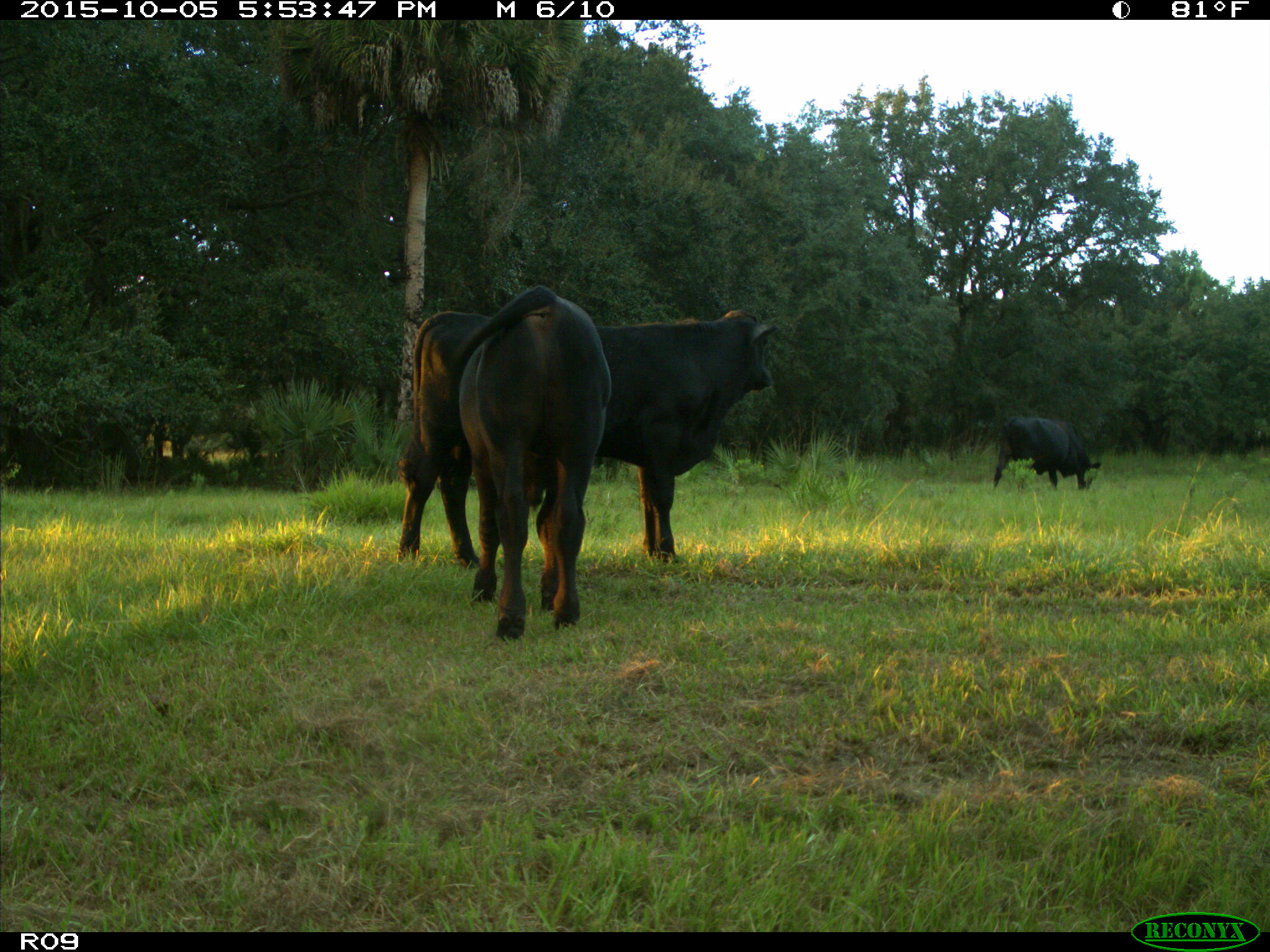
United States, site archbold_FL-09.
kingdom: Animalia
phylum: Chordata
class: Mammalia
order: Artiodactyla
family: Bovidae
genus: Bos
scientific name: Bos taurus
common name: domestic cow